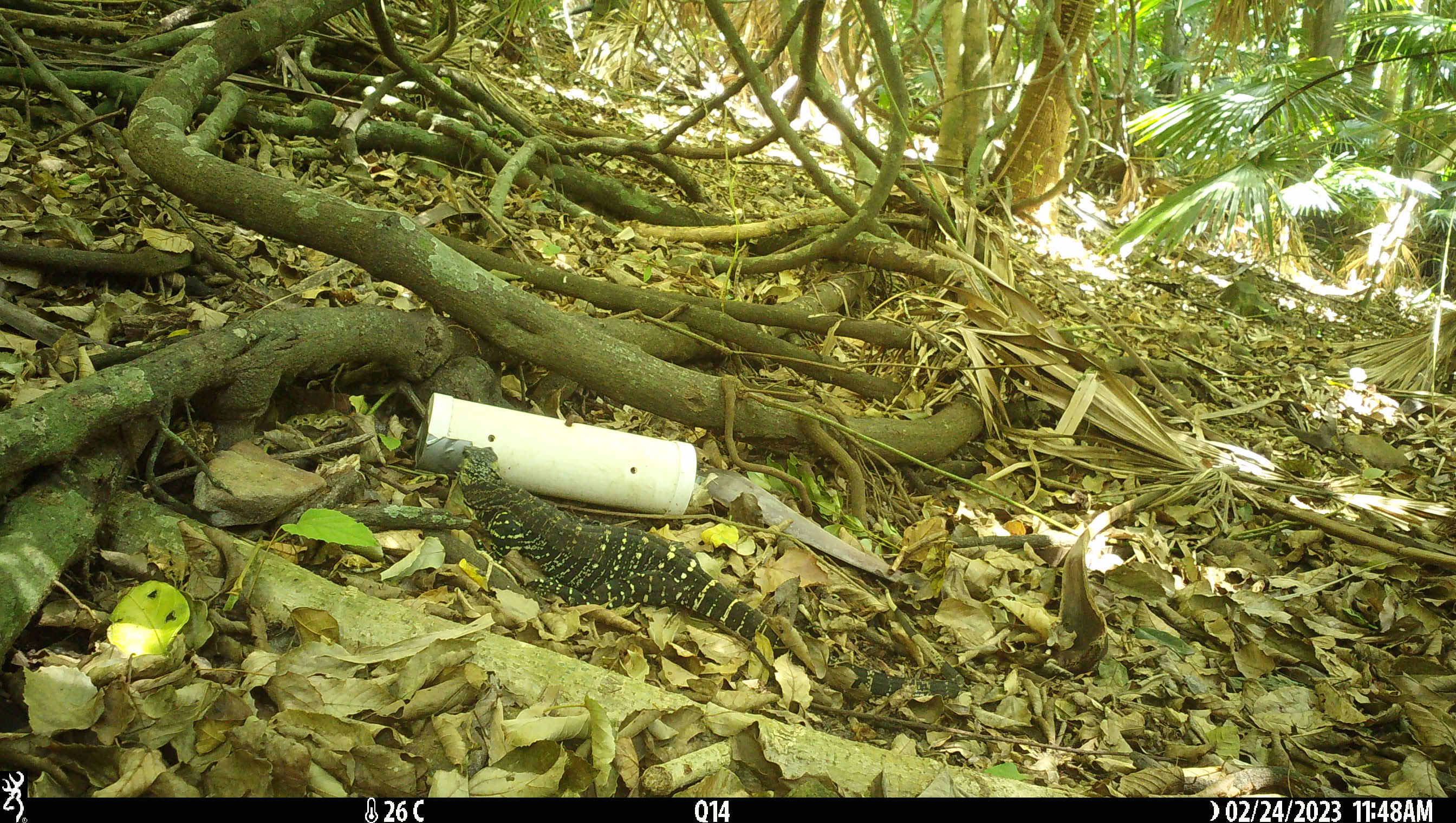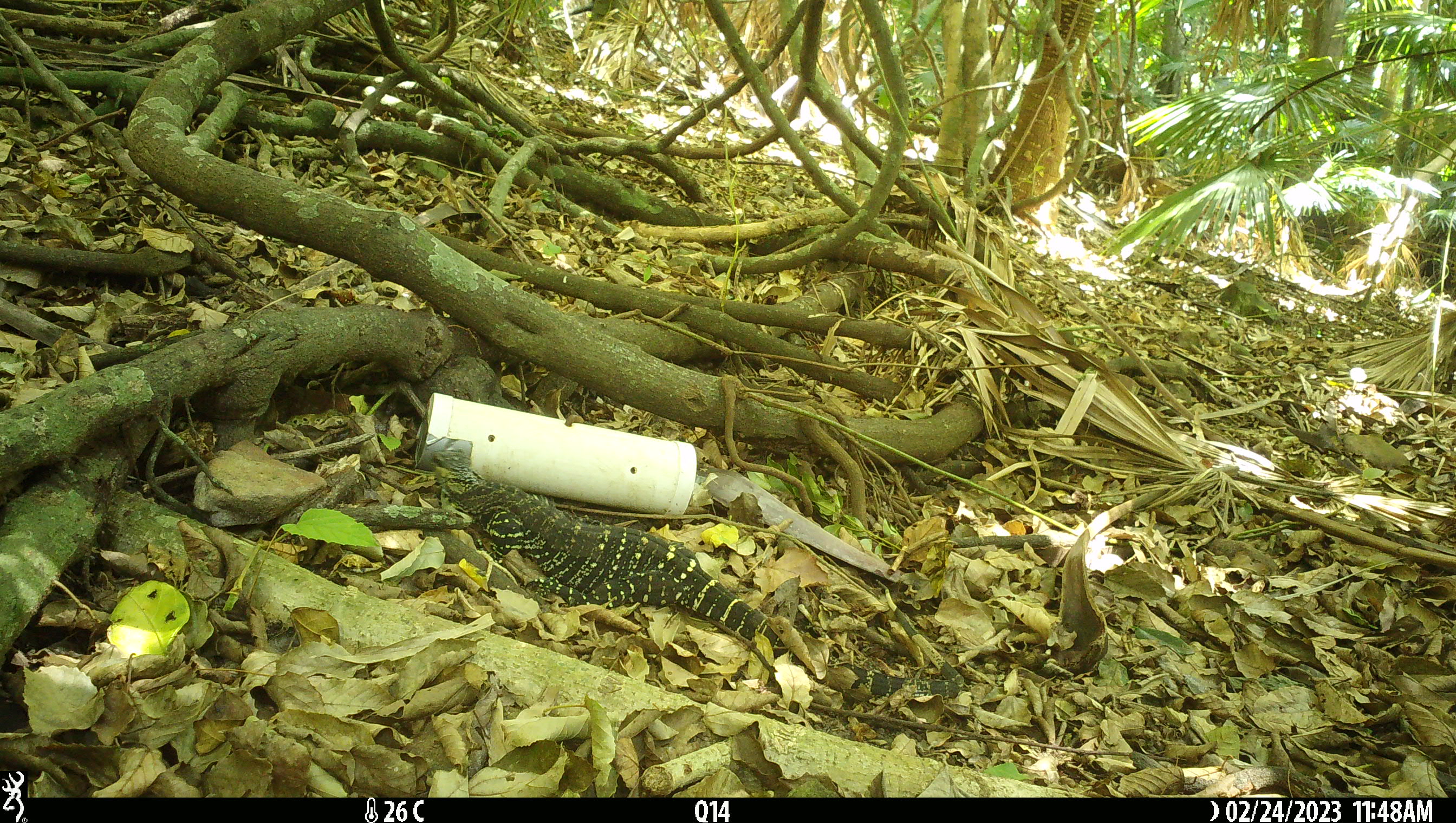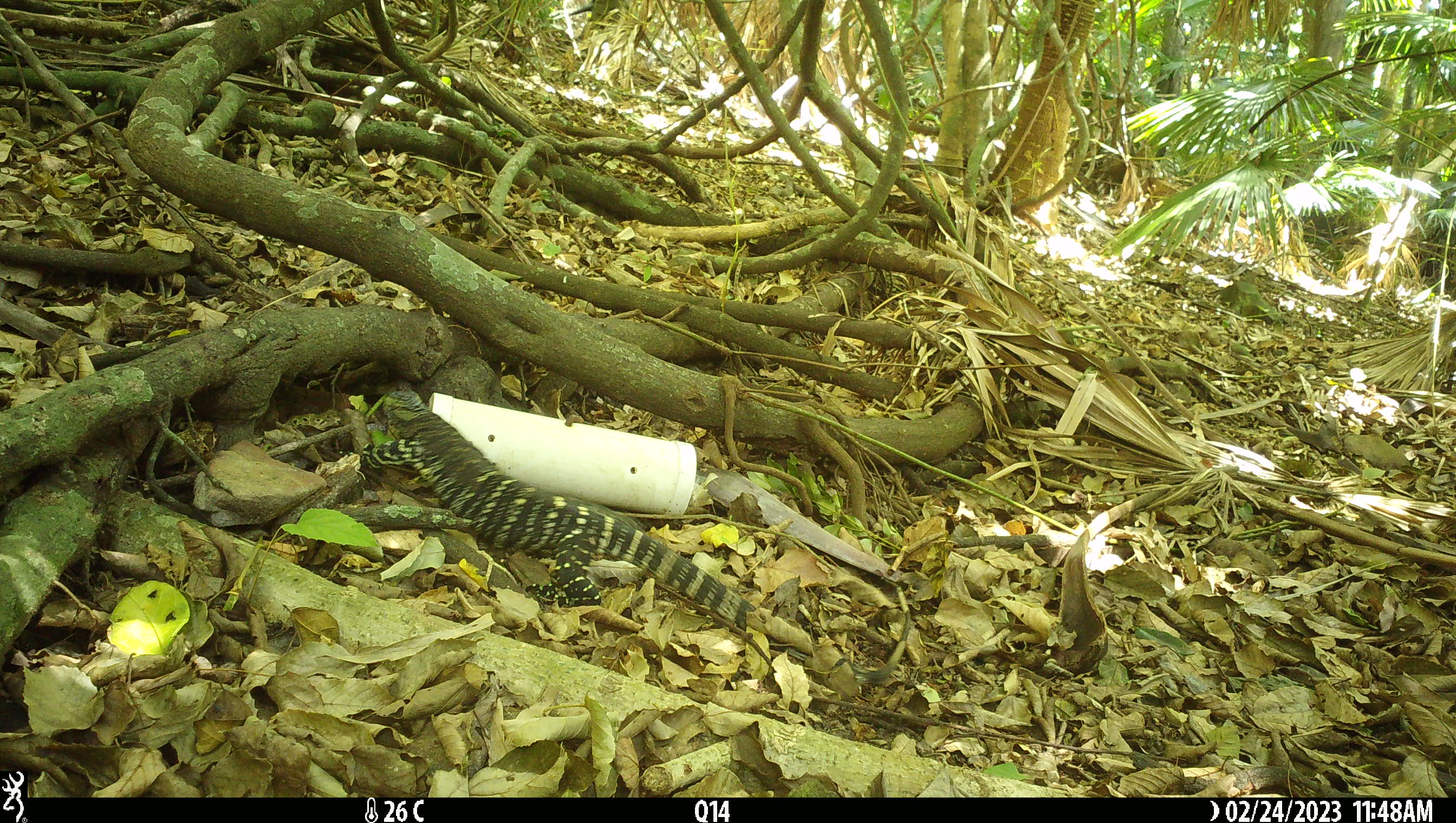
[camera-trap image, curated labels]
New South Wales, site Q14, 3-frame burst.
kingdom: Animalia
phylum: Chordata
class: Reptilia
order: Squamata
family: Varanidae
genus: Varanus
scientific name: Varanus varius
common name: lace monitor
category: goanna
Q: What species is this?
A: Goanna (lace monitor) (Varanus varius).